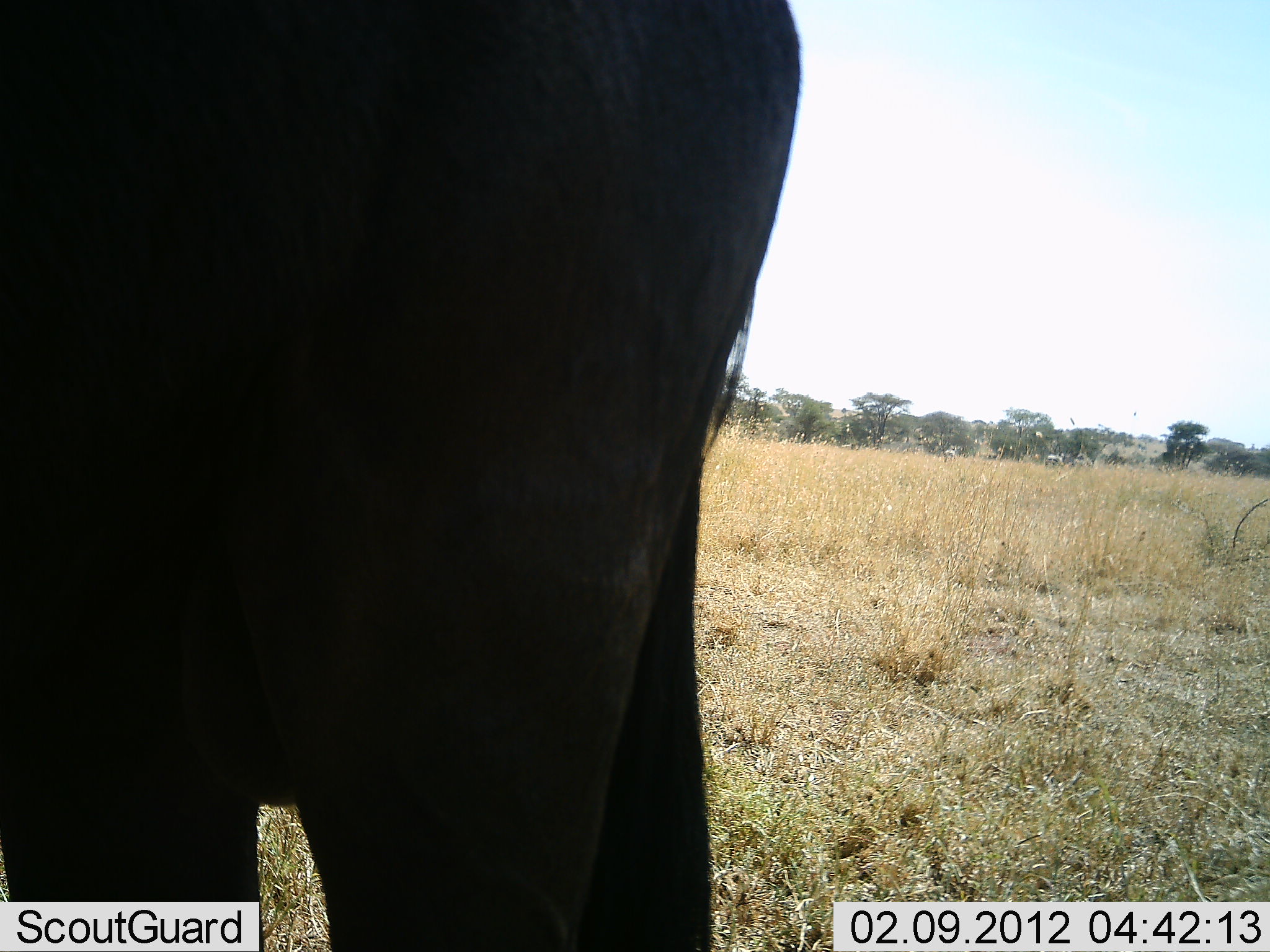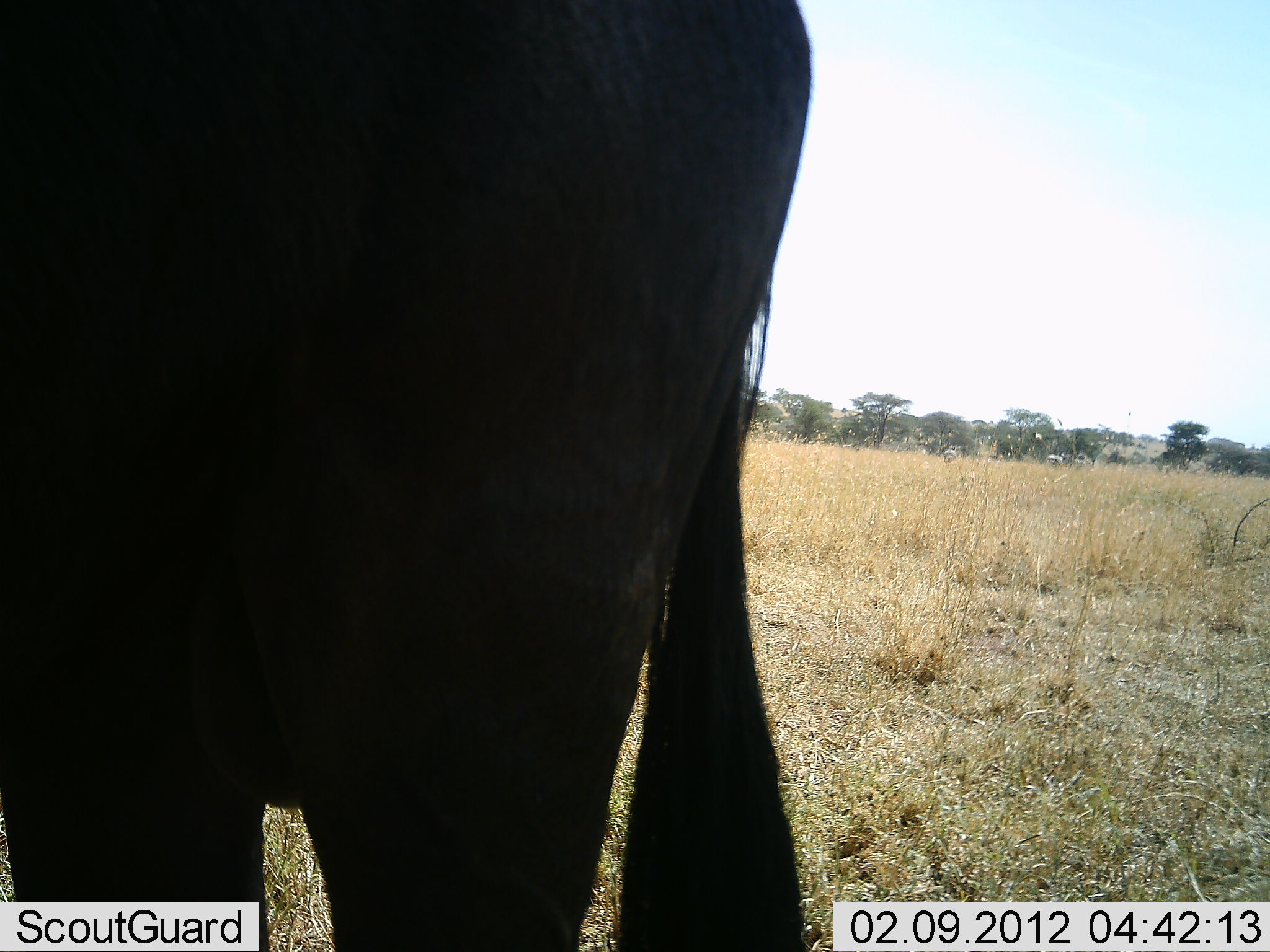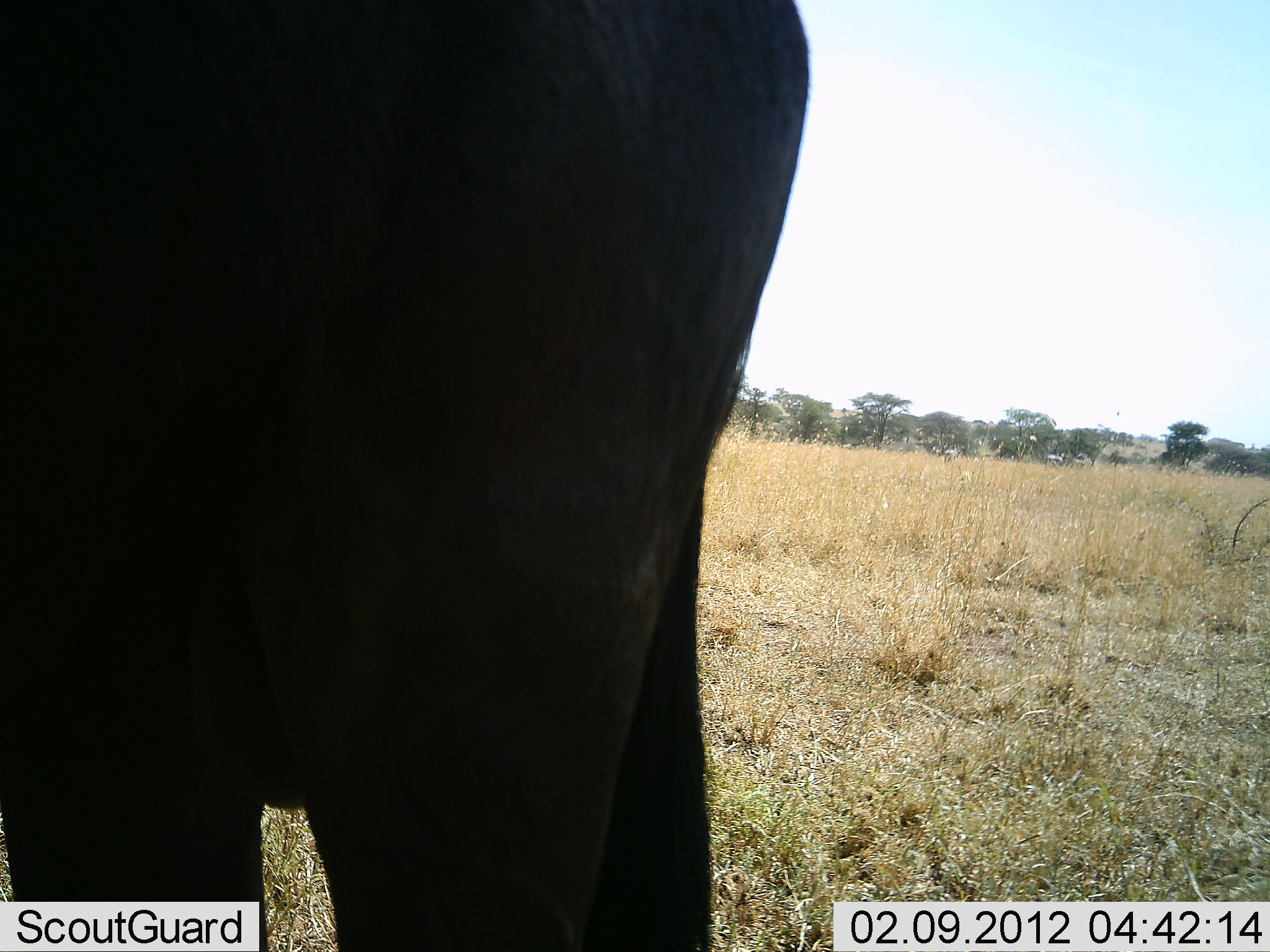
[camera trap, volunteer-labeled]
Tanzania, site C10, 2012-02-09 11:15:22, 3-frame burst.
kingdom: Animalia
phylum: Chordata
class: Mammalia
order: Artiodactyla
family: Bovidae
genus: Connochaetes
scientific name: Connochaetes taurinus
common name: blue wildebeest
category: wildebeest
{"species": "wildebeest (blue wildebeest) (Connochaetes taurinus)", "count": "1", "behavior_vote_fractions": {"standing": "100%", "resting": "0%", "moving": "0%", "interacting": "0%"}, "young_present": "0%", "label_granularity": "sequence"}